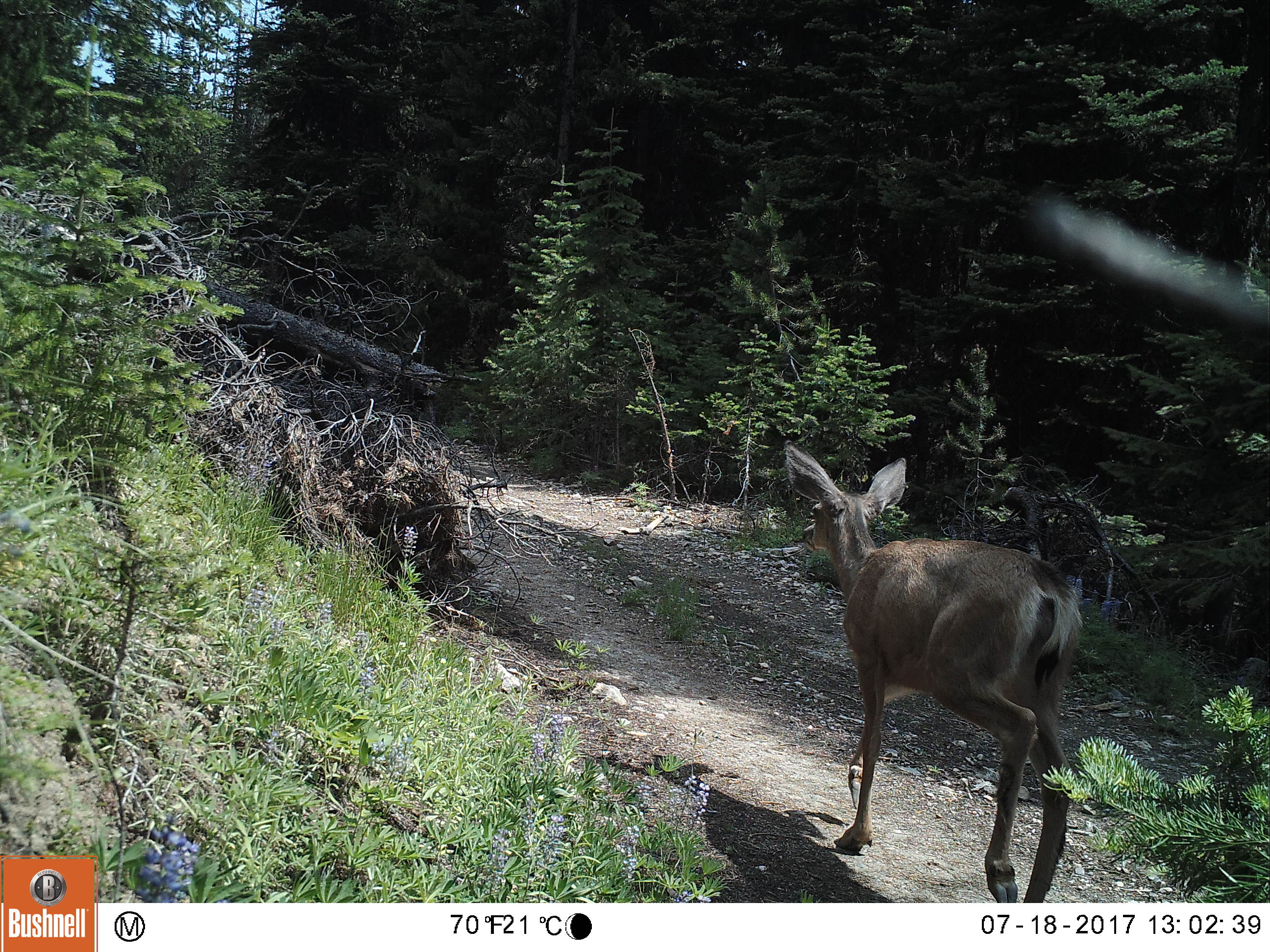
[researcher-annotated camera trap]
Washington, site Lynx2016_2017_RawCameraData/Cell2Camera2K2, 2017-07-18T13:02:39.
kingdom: Animalia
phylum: Chordata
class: Mammalia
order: Artiodactyla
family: Cervidae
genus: Odocoileus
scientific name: Odocoileus hemionus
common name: mule deer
Odocoileus hemionus (mule deer). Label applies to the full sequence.